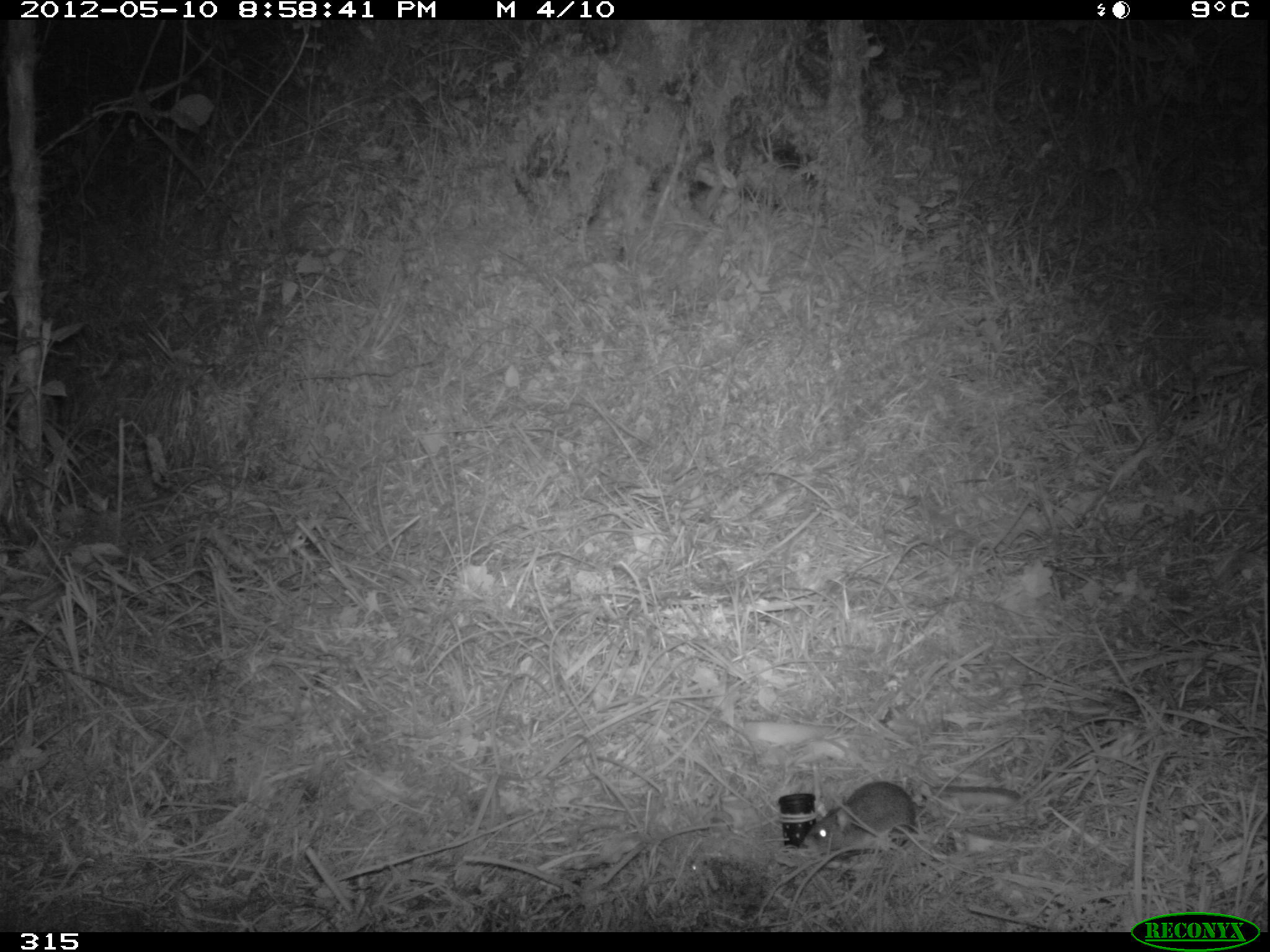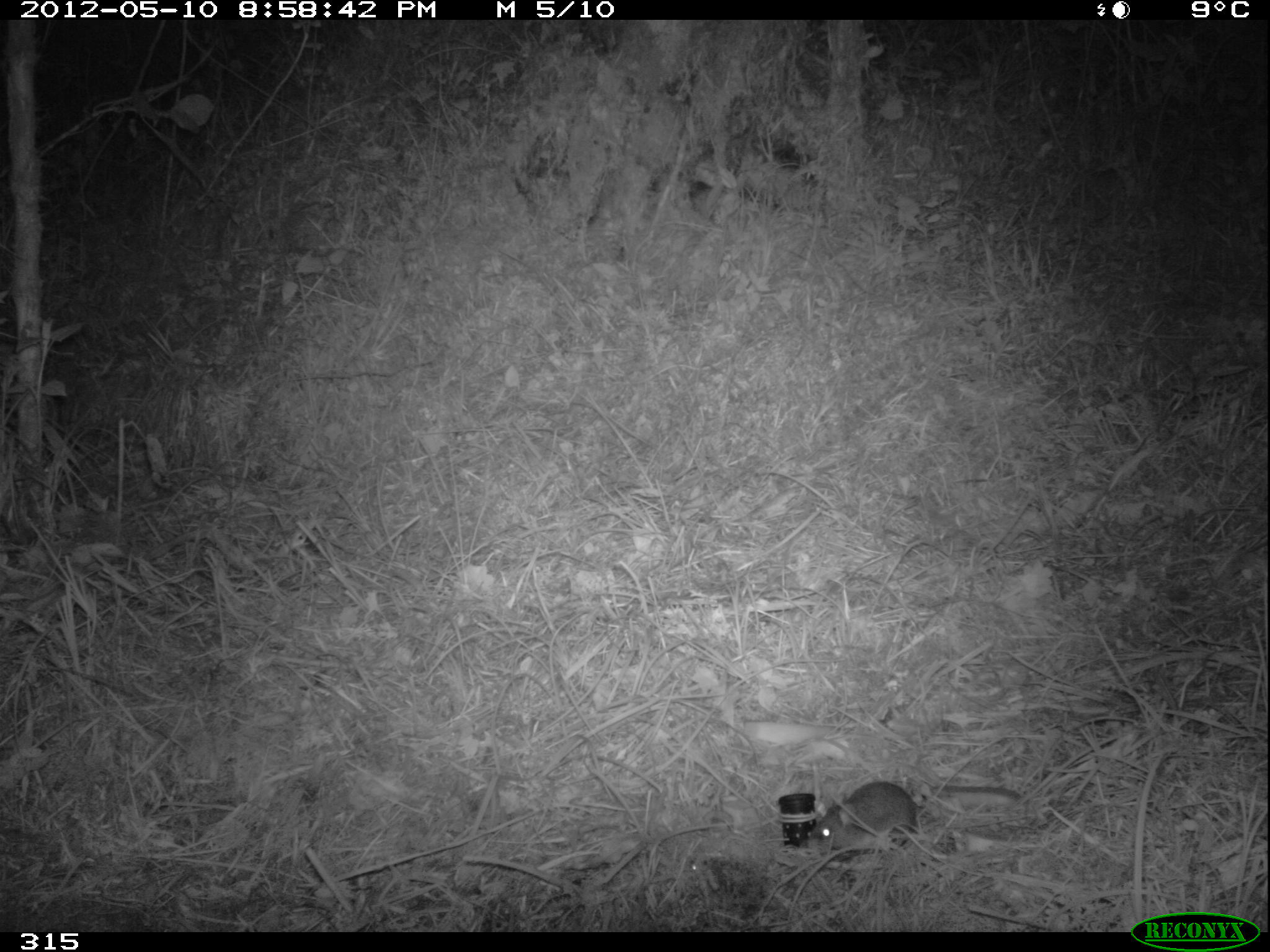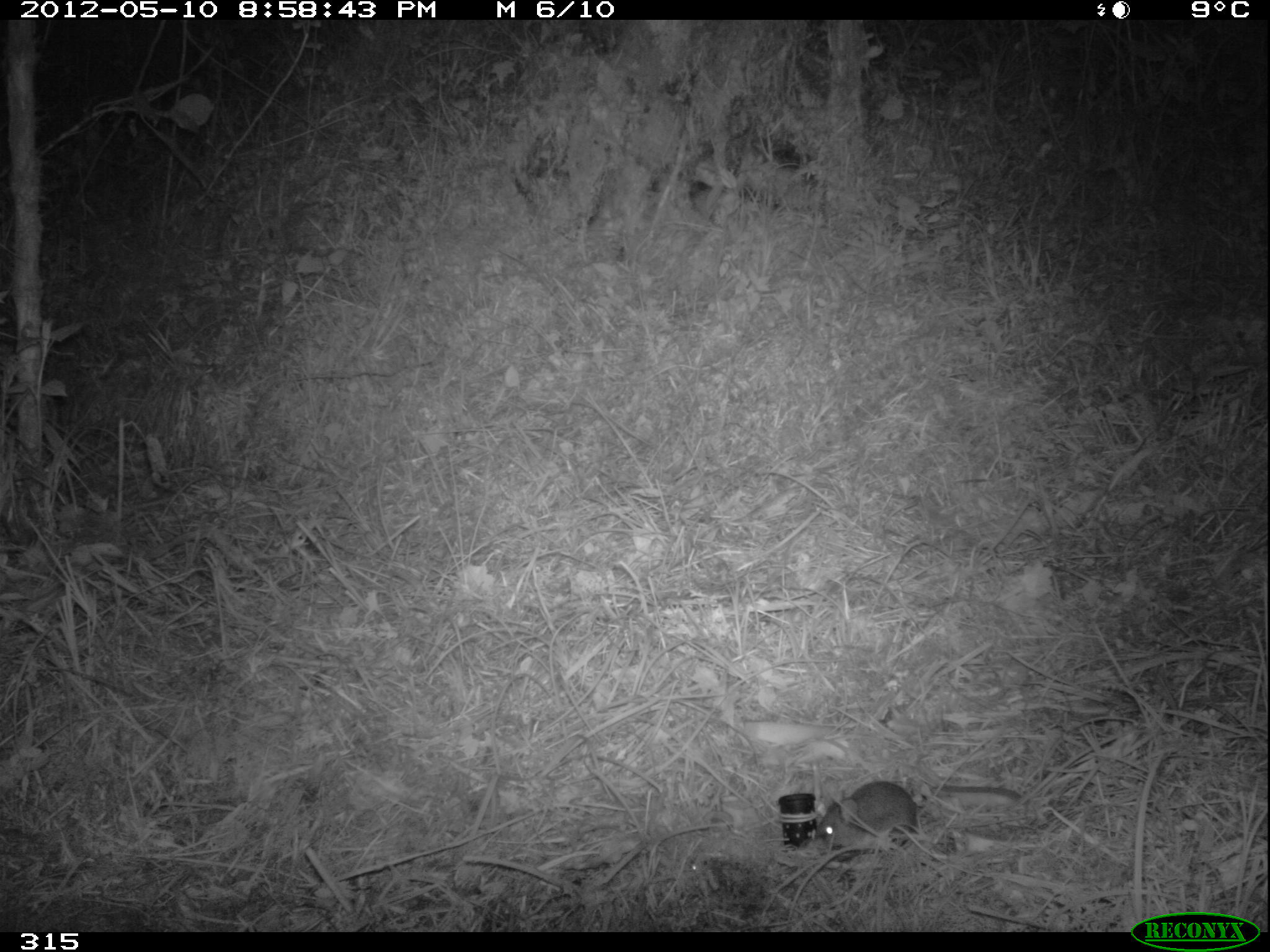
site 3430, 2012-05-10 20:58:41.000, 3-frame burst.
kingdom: Animalia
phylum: Chordata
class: Mammalia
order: Rodentia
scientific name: Rodentia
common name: rodents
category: unknown rodent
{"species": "unknown rodent (rodents) (Rodentia)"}